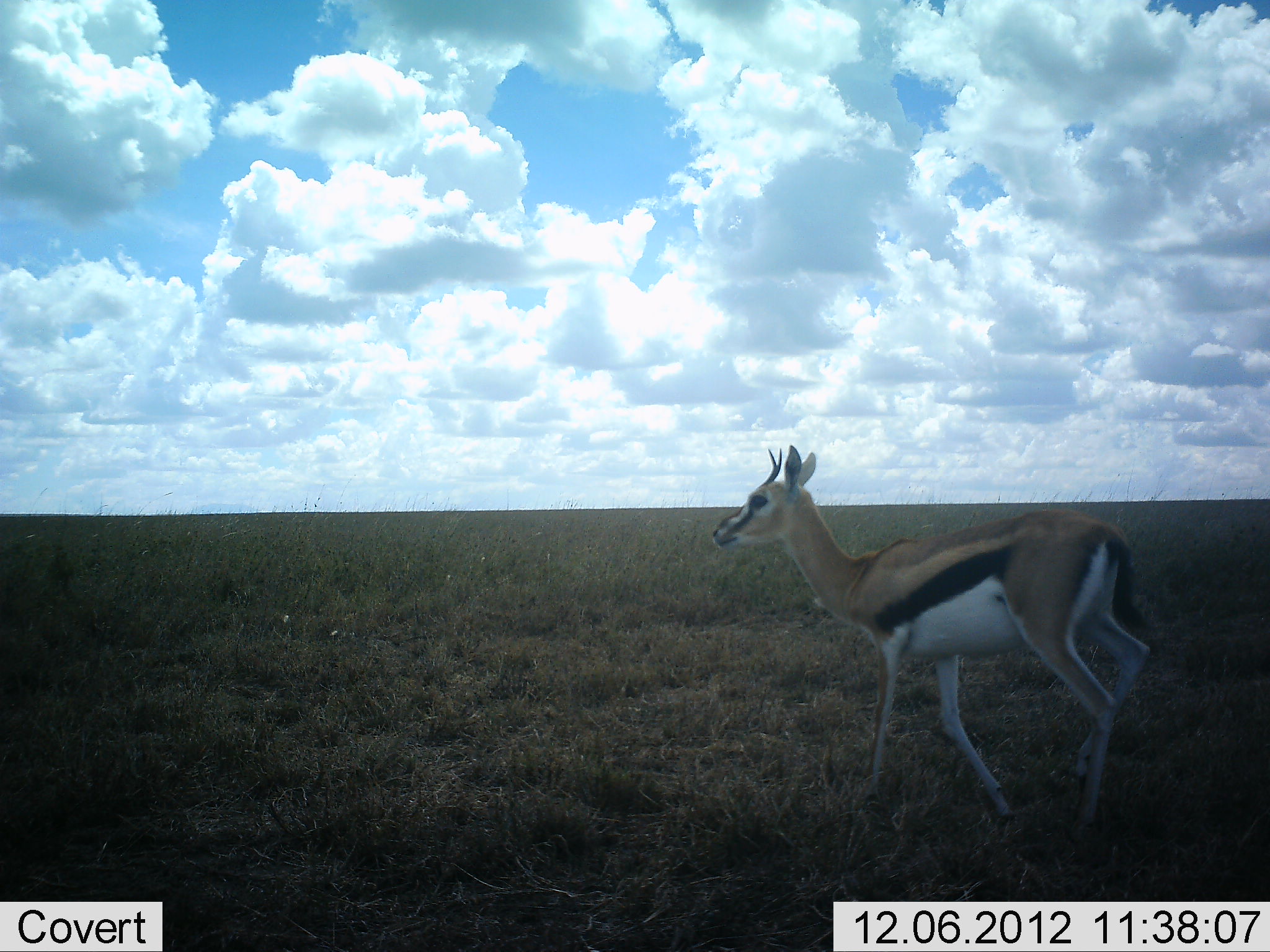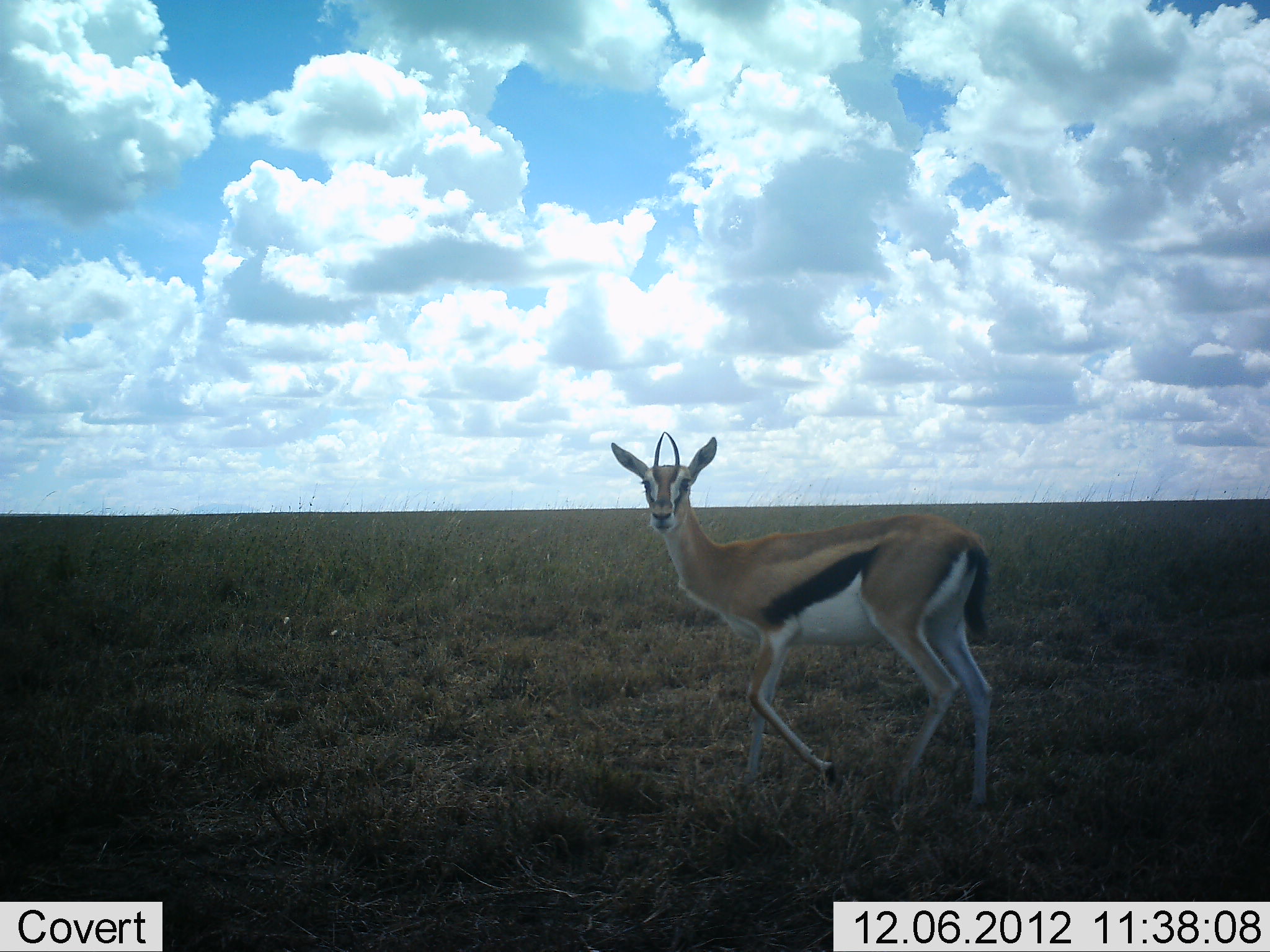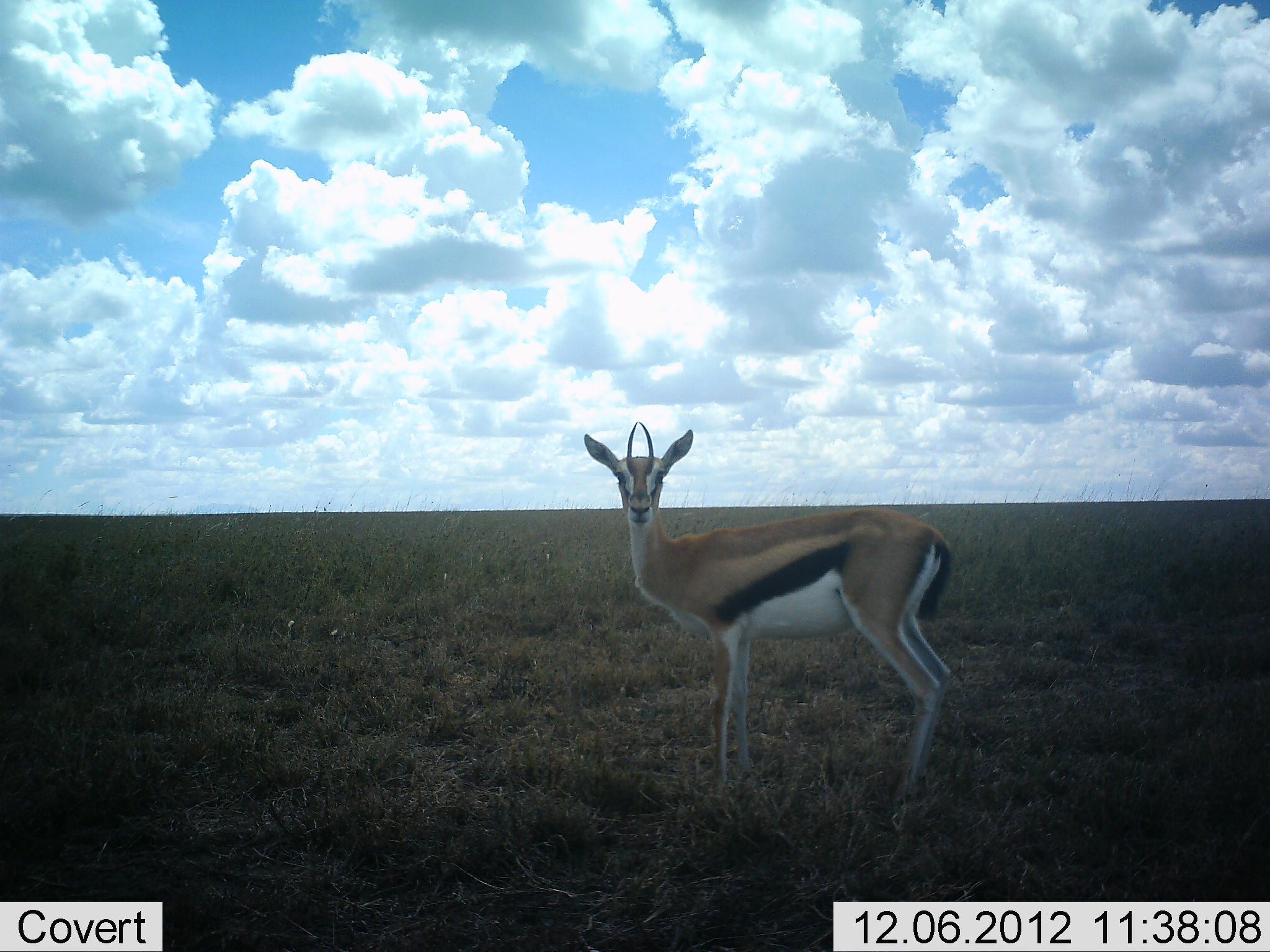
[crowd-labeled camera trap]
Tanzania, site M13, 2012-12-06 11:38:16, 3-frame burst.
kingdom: Animalia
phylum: Chordata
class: Mammalia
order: Artiodactyla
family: Bovidae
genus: Eudorcas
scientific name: Eudorcas thomsonii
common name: thomson's gazelle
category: gazellethomsons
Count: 1.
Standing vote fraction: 33%.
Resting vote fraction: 0%.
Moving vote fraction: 67%.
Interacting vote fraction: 0%.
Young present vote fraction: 0%.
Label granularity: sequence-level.